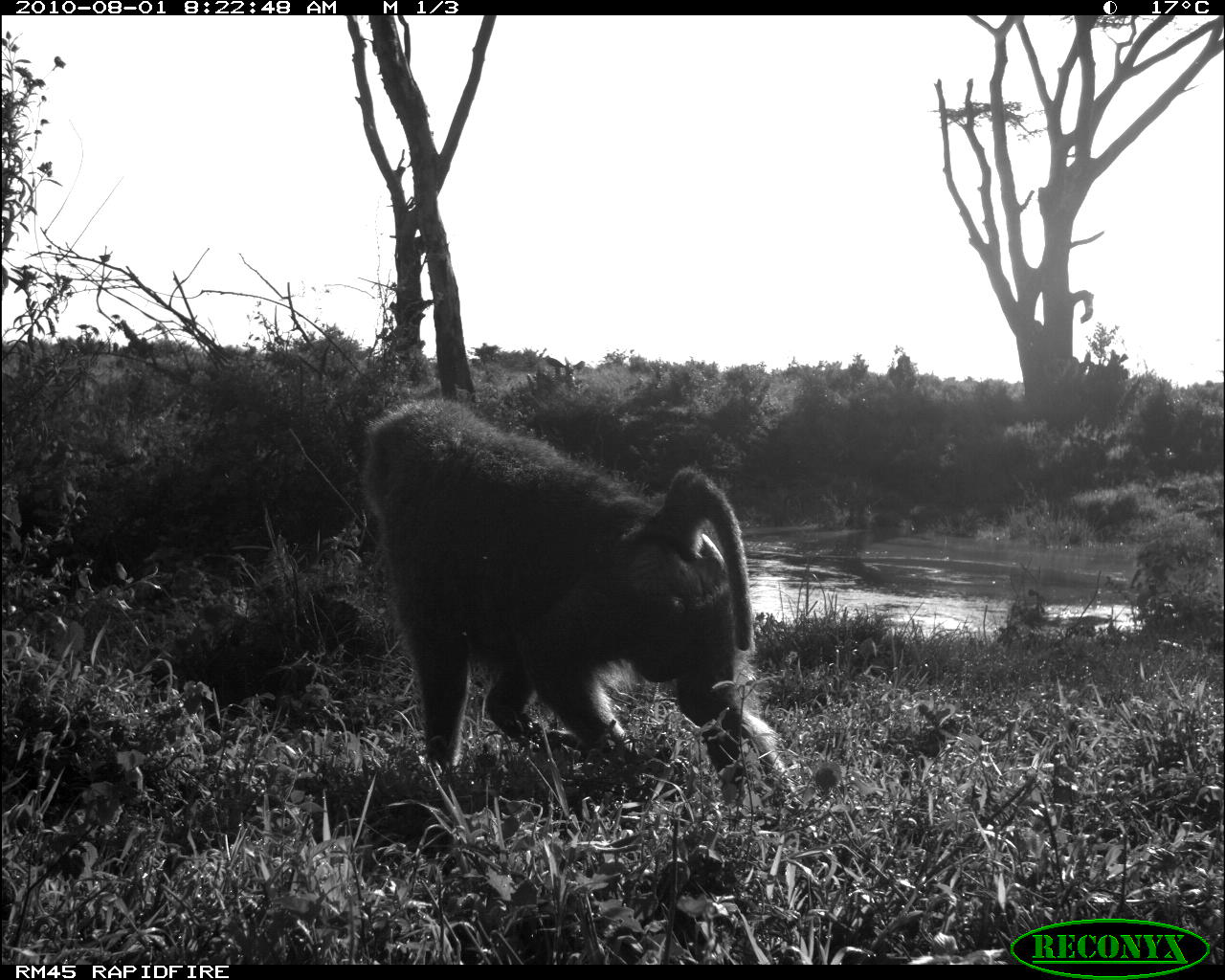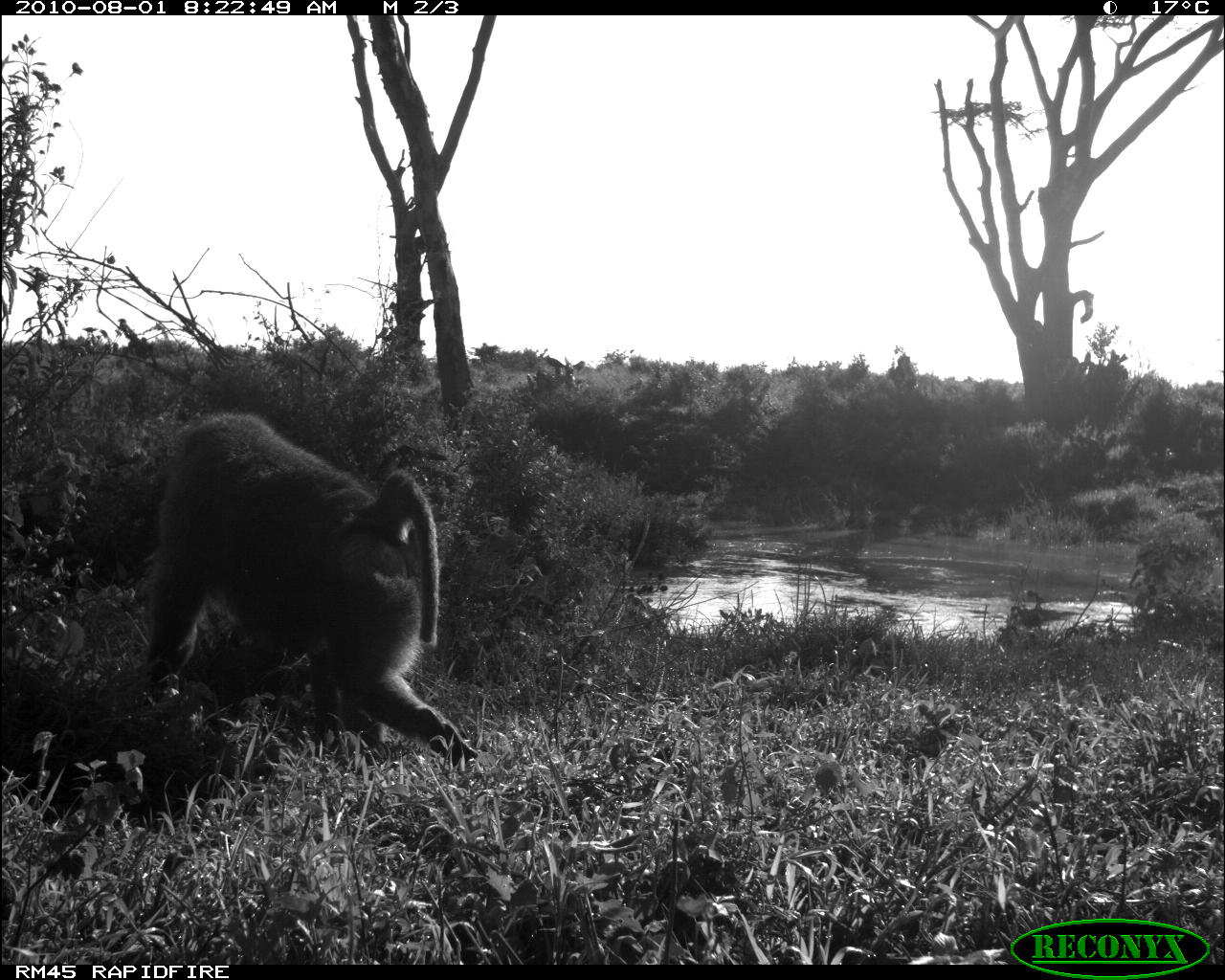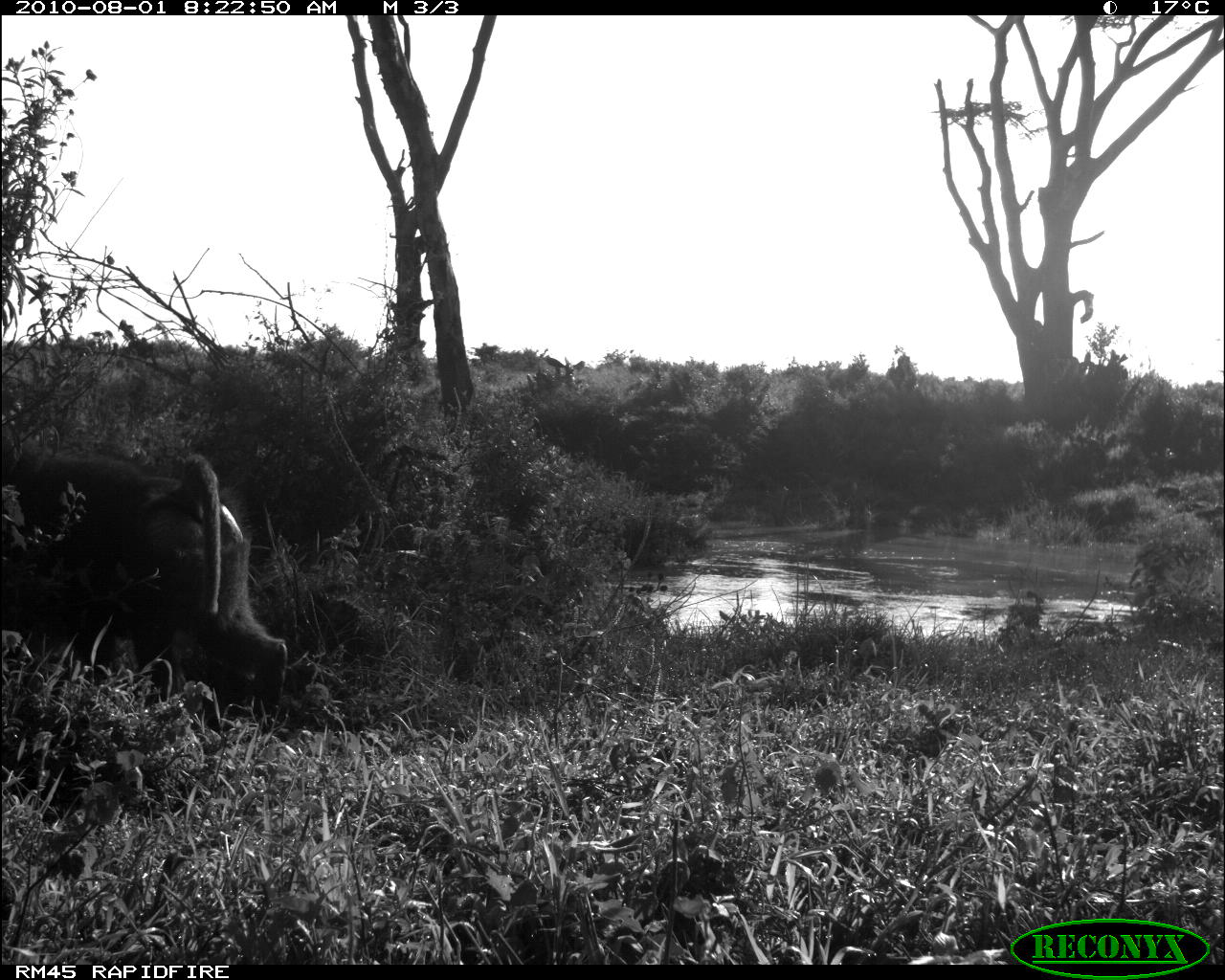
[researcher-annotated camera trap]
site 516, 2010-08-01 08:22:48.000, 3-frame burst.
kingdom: Animalia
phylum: Chordata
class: Mammalia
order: Primates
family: Cercopithecidae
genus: Papio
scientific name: Papio anubis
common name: olive baboon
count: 1